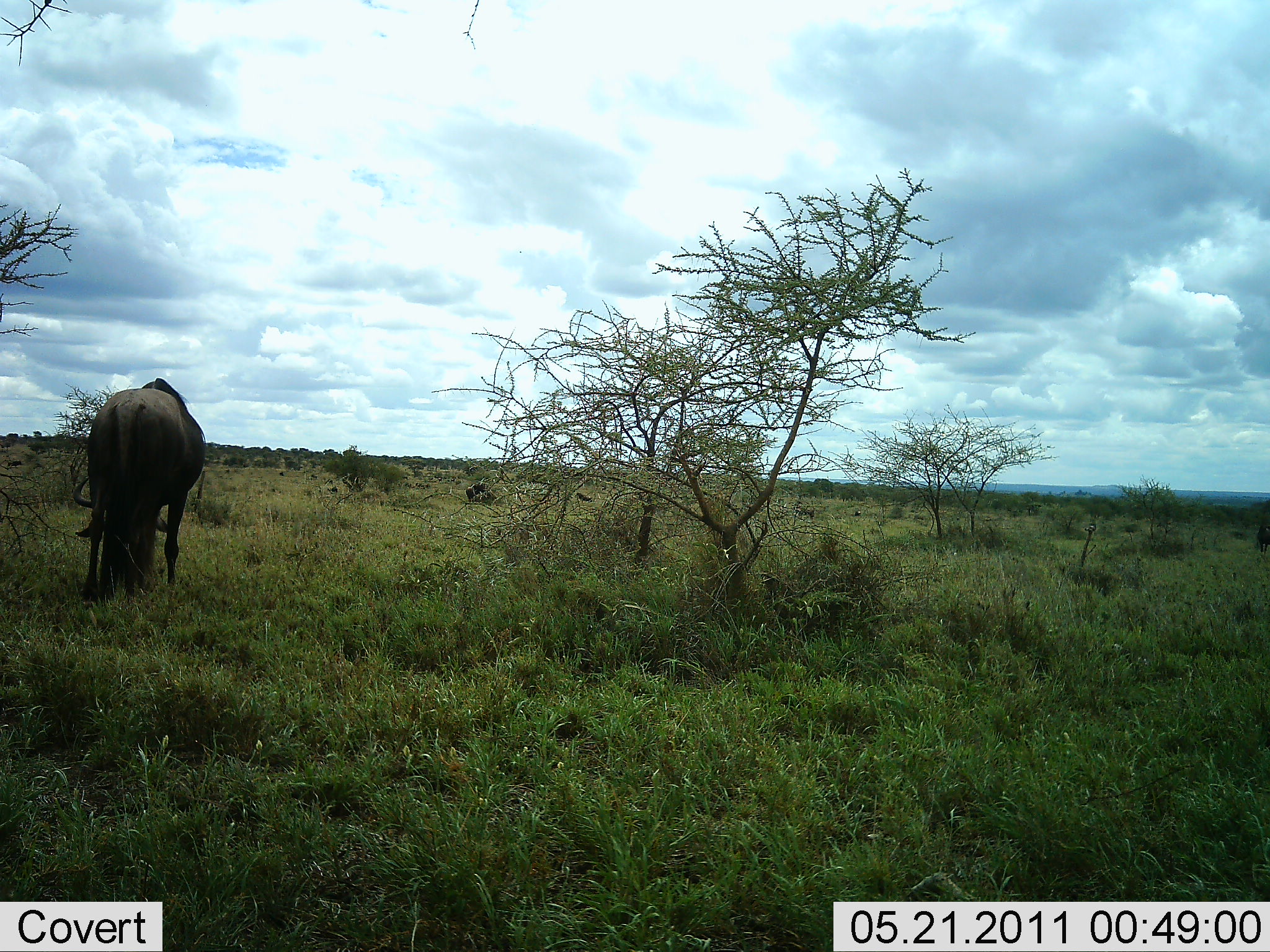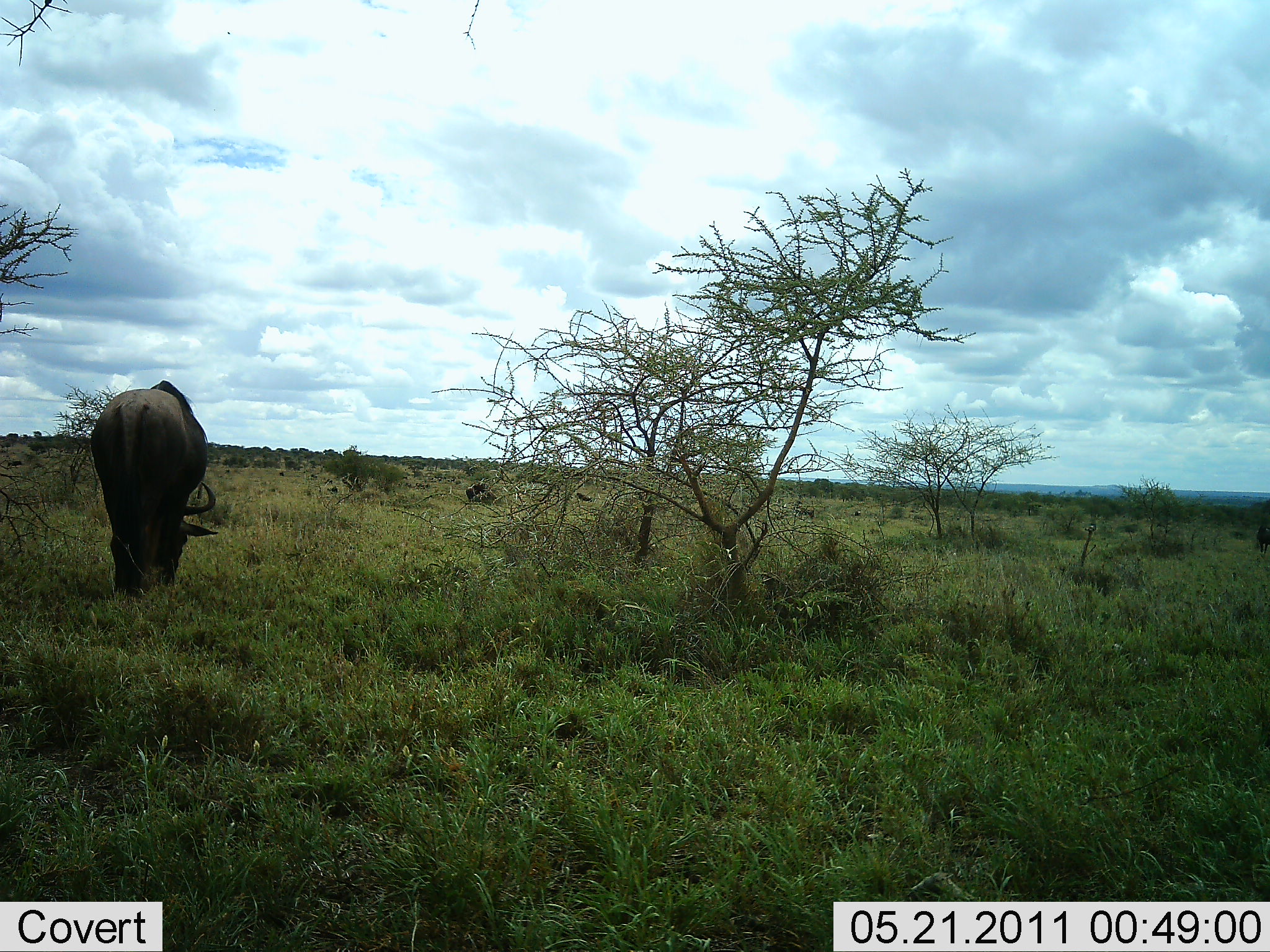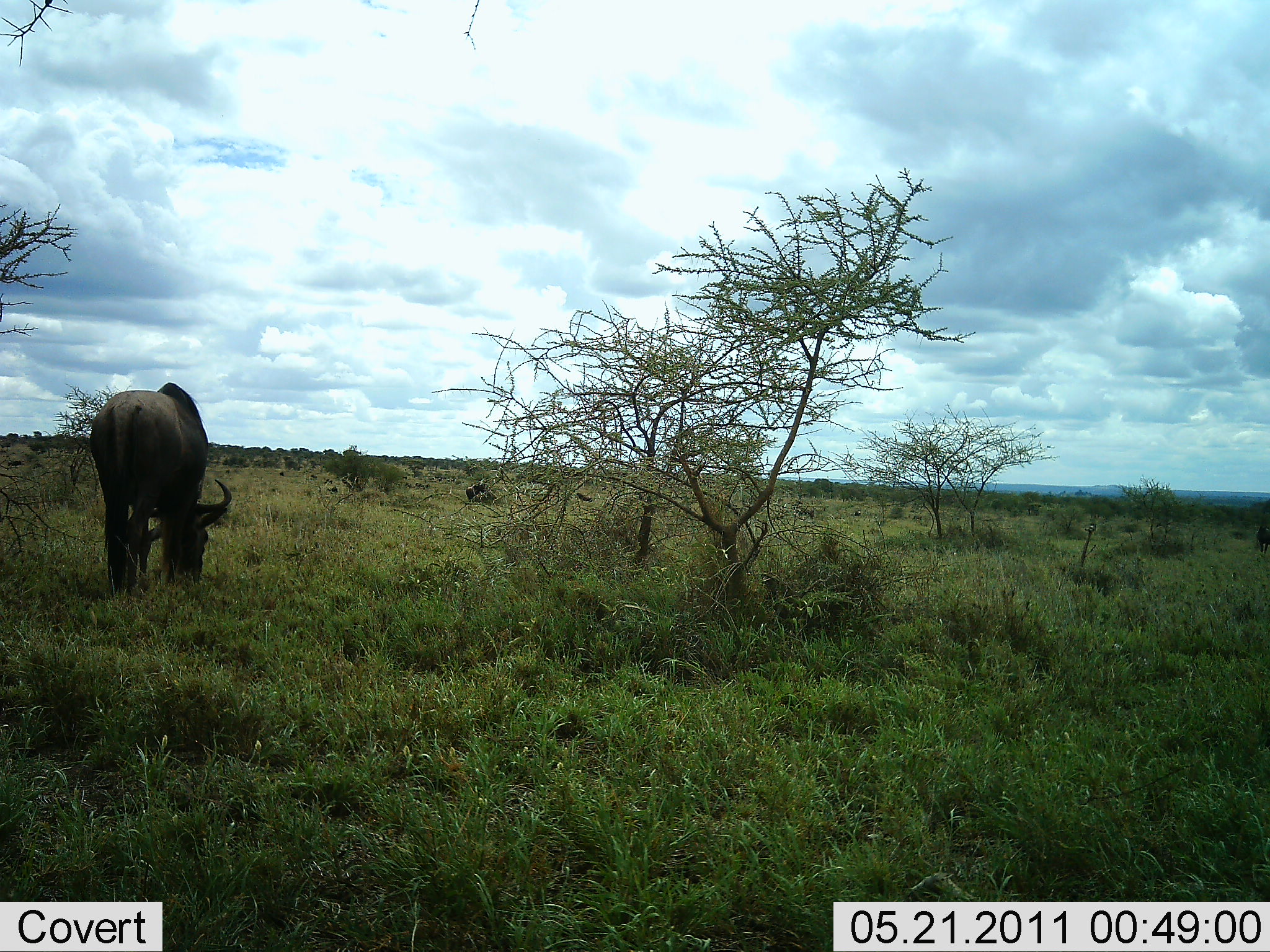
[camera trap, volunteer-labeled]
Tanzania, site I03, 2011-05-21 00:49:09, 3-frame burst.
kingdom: Animalia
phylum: Chordata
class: Mammalia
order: Artiodactyla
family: Bovidae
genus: Connochaetes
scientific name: Connochaetes taurinus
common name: blue wildebeest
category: wildebeest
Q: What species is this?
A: Wildebeest (blue wildebeest) (Connochaetes taurinus).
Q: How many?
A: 1.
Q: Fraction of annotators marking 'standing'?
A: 33%.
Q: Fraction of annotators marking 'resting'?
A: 0%.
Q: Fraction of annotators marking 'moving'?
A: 0%.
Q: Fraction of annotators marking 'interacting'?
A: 0%.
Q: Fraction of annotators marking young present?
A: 0%.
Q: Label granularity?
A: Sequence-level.